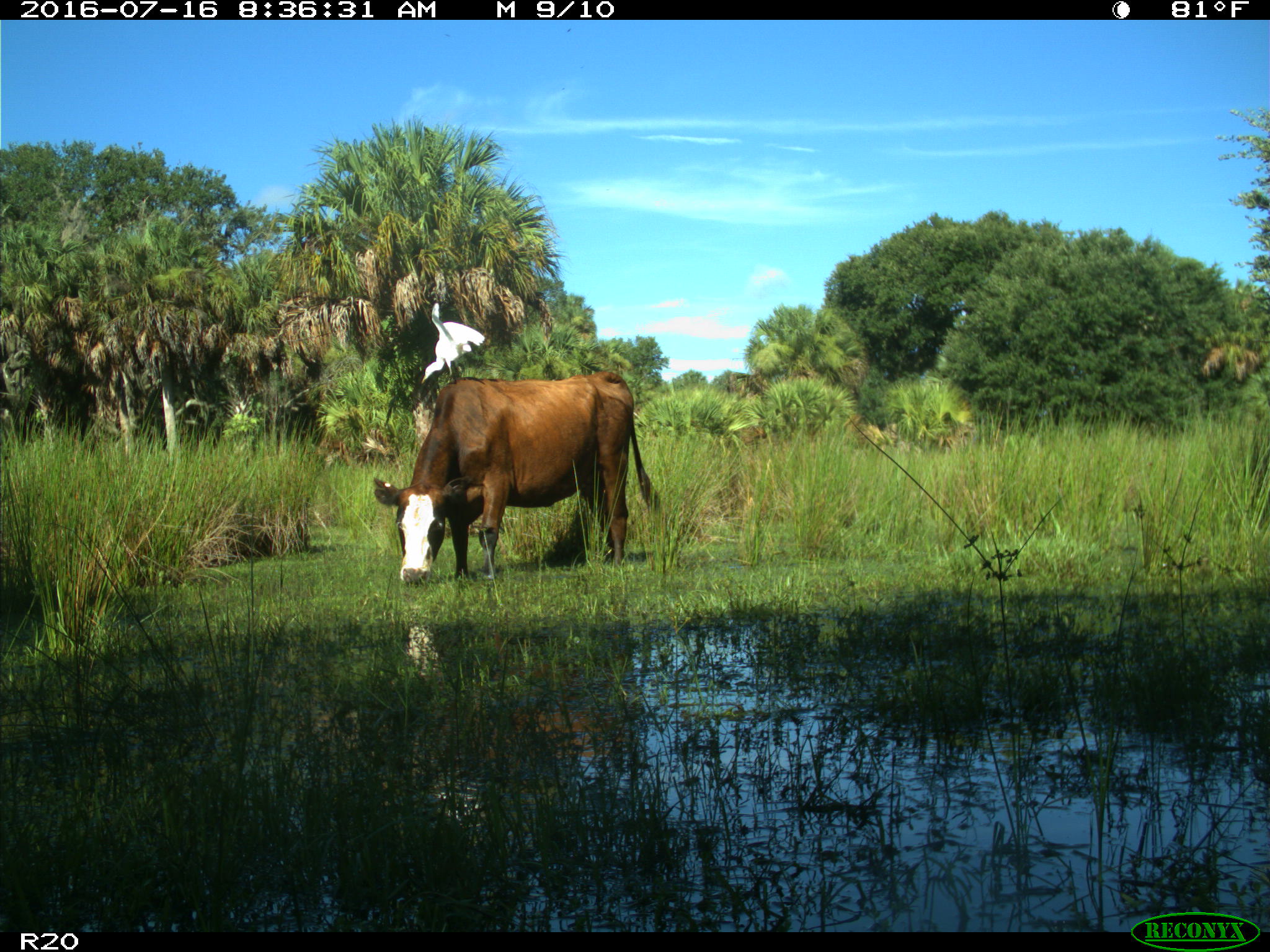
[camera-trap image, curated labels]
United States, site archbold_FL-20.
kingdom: Animalia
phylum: Chordata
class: Mammalia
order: Artiodactyla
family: Bovidae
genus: Bos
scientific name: Bos taurus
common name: domestic cow